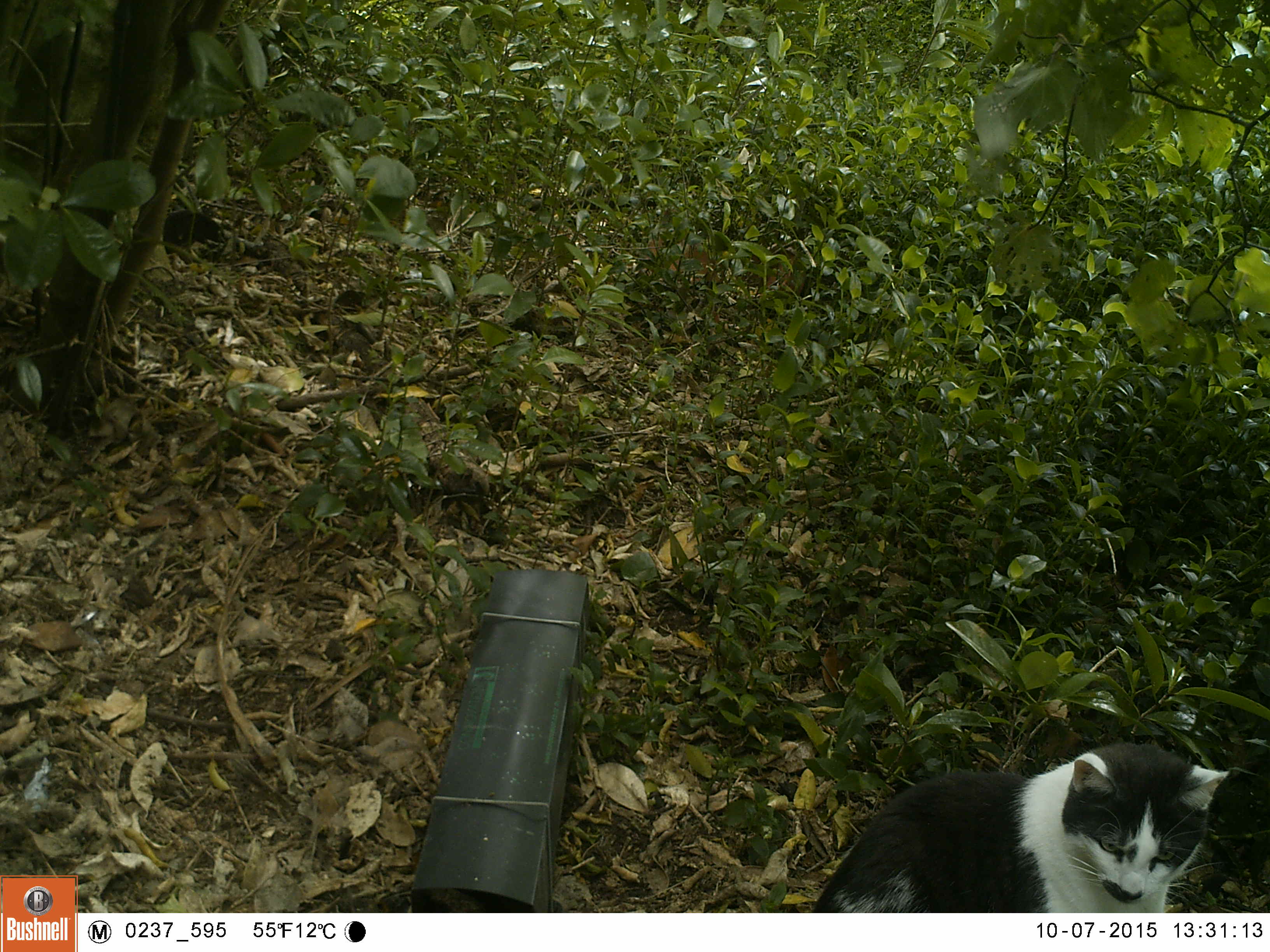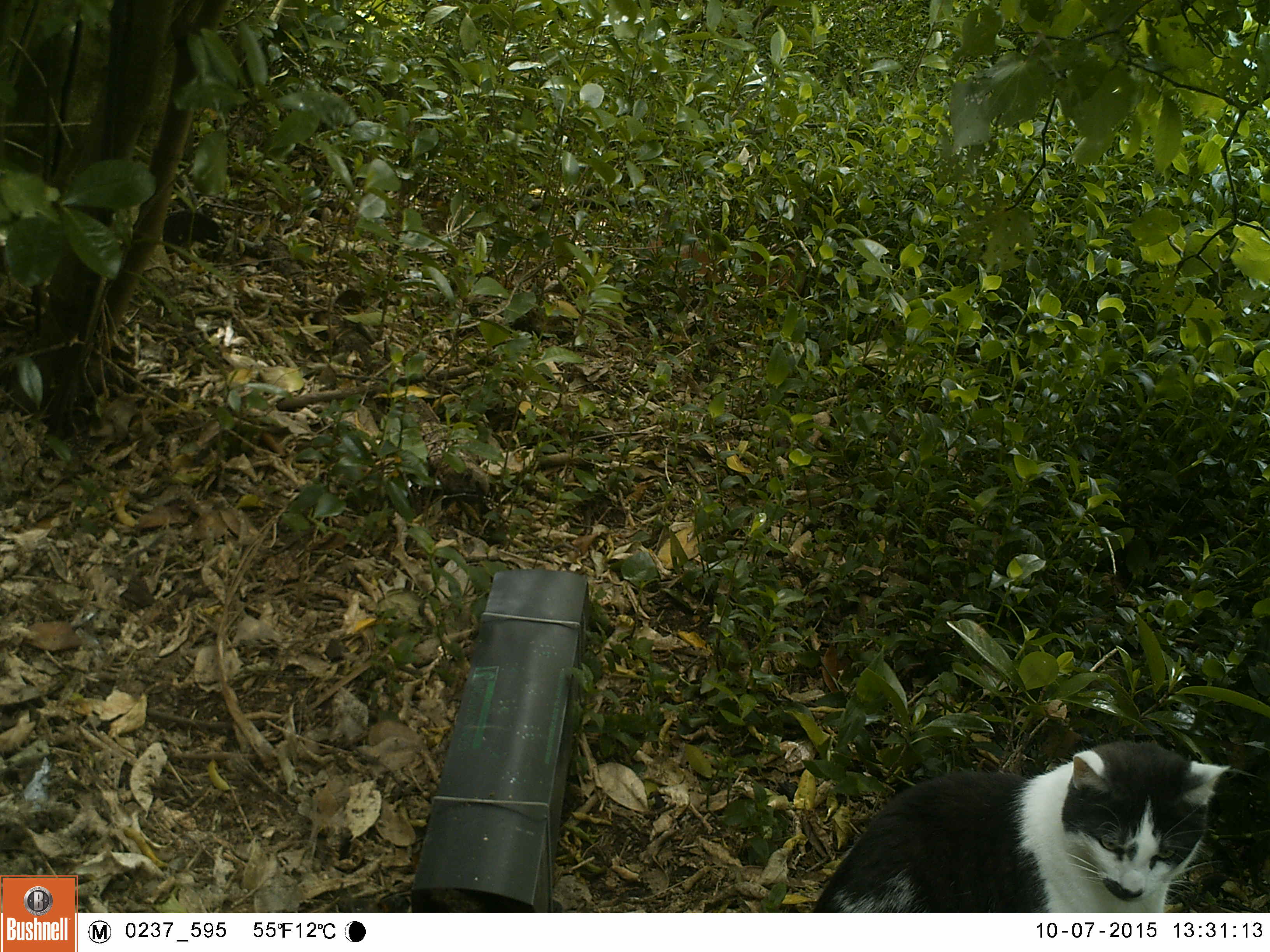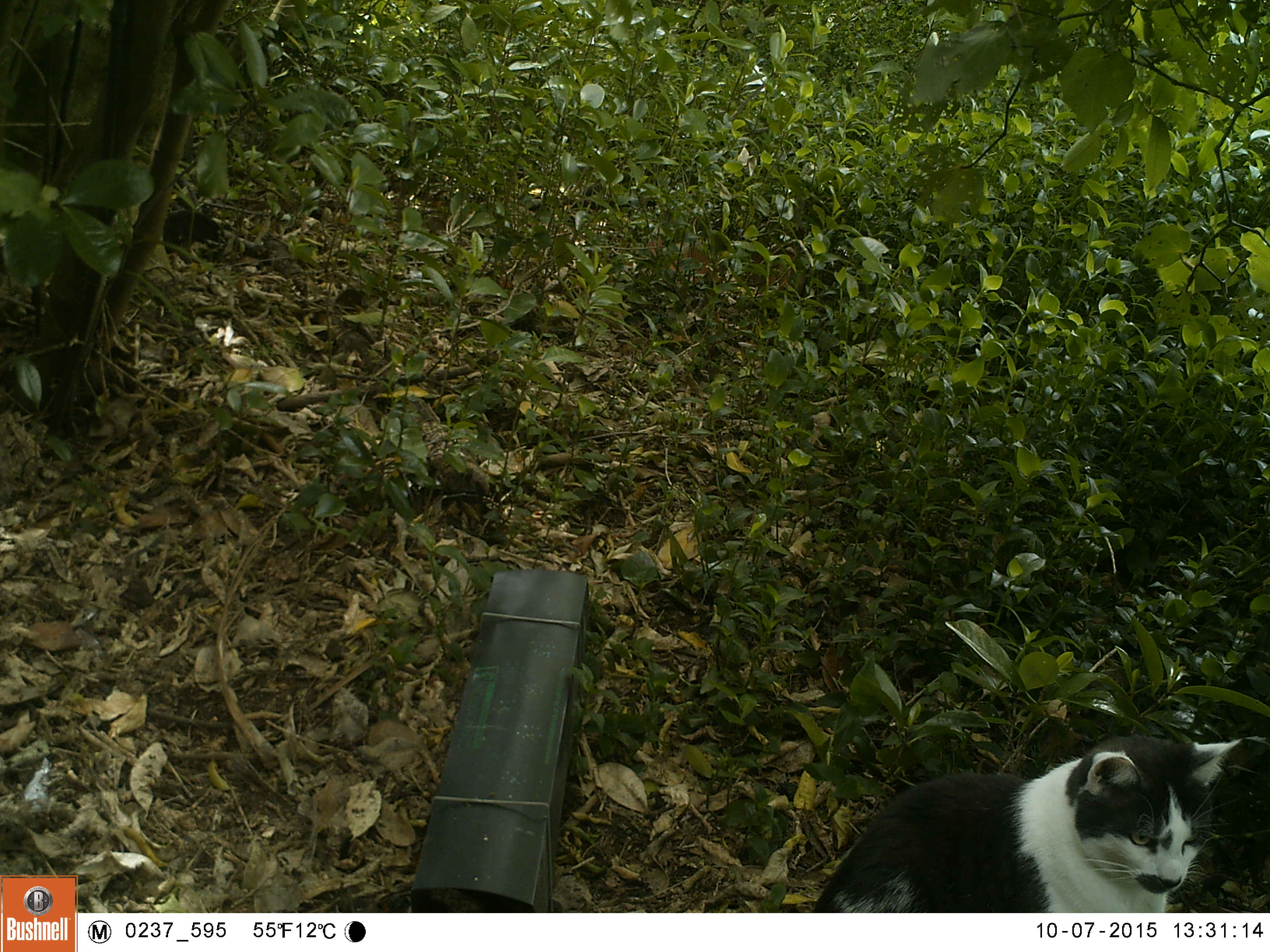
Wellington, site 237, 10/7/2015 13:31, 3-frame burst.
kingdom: Animalia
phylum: Chordata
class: Mammalia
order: Carnivora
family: Felidae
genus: Felis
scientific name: Felis catus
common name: cat